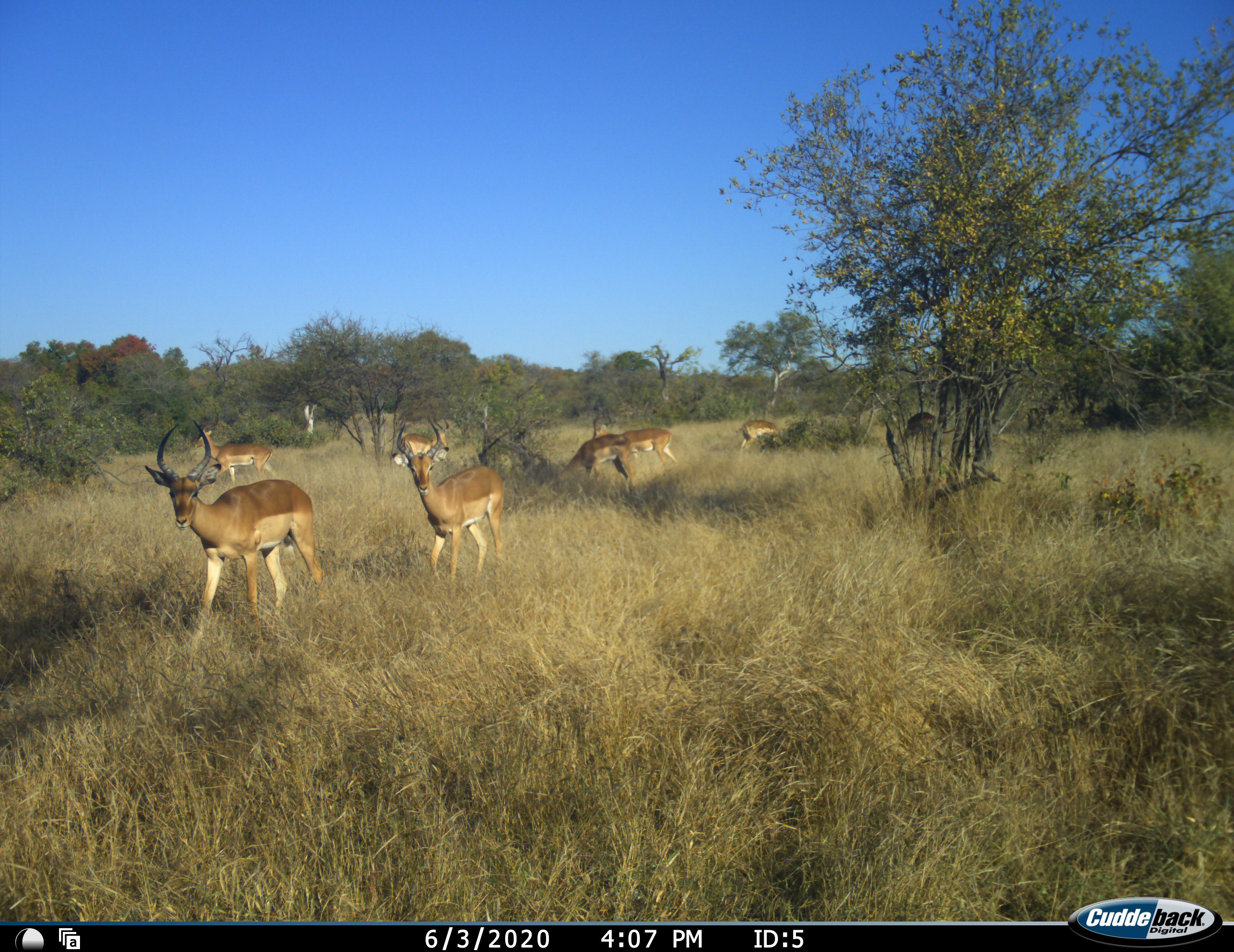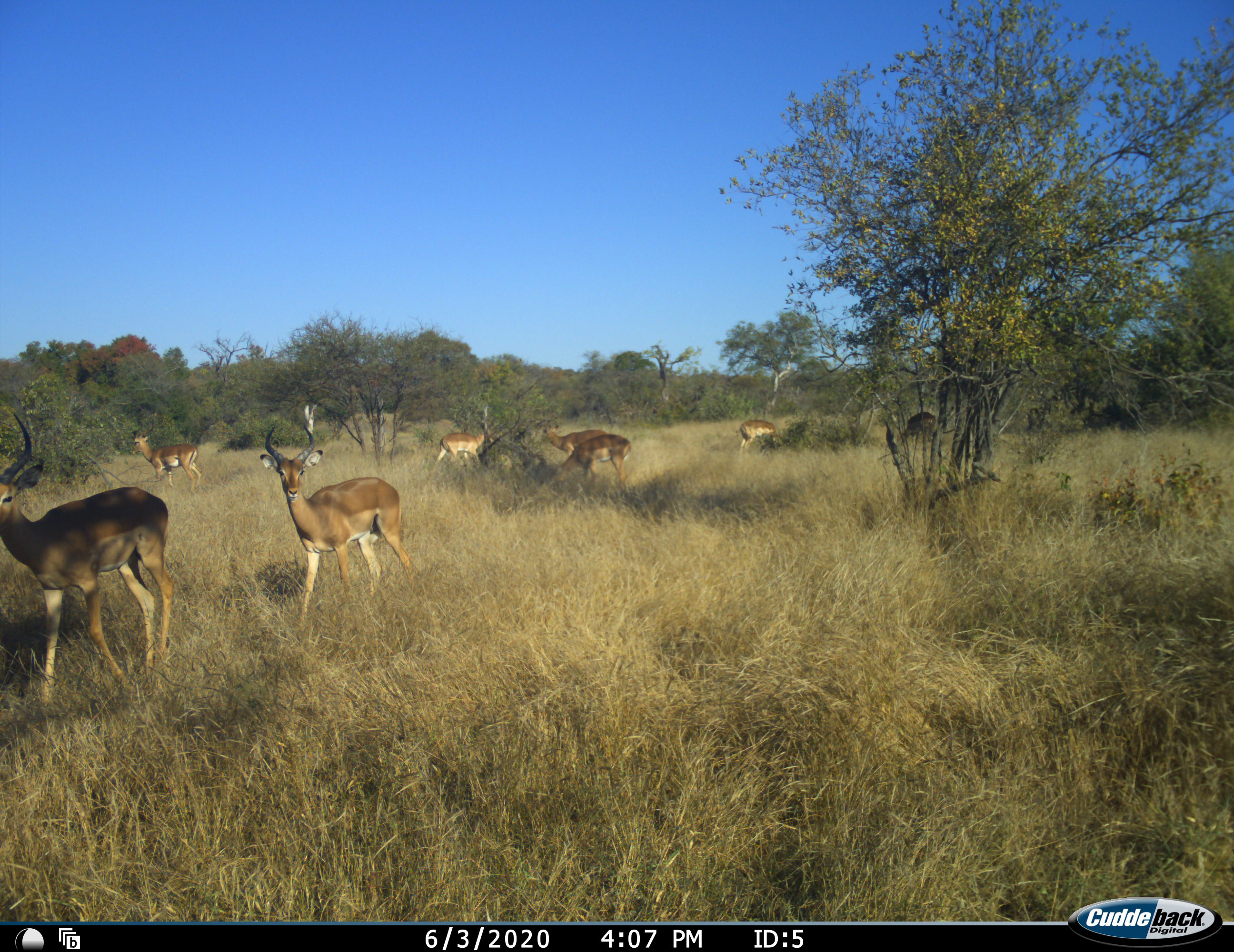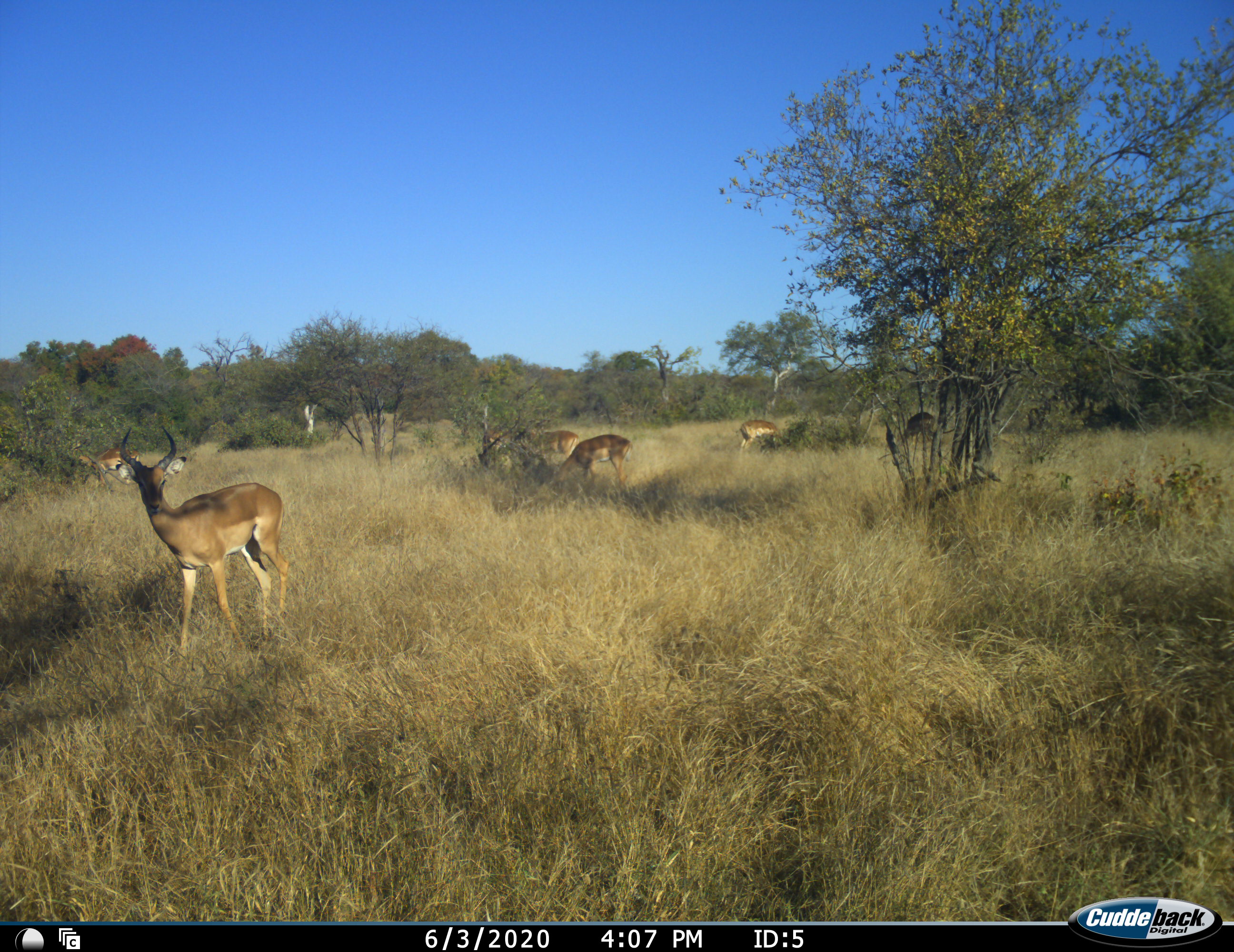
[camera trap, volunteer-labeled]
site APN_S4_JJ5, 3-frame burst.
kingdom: Animalia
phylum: Chordata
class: Mammalia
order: Artiodactyla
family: Bovidae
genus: Aepyceros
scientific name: Aepyceros melampus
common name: impala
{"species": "impala (Aepyceros melampus)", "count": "8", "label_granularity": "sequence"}